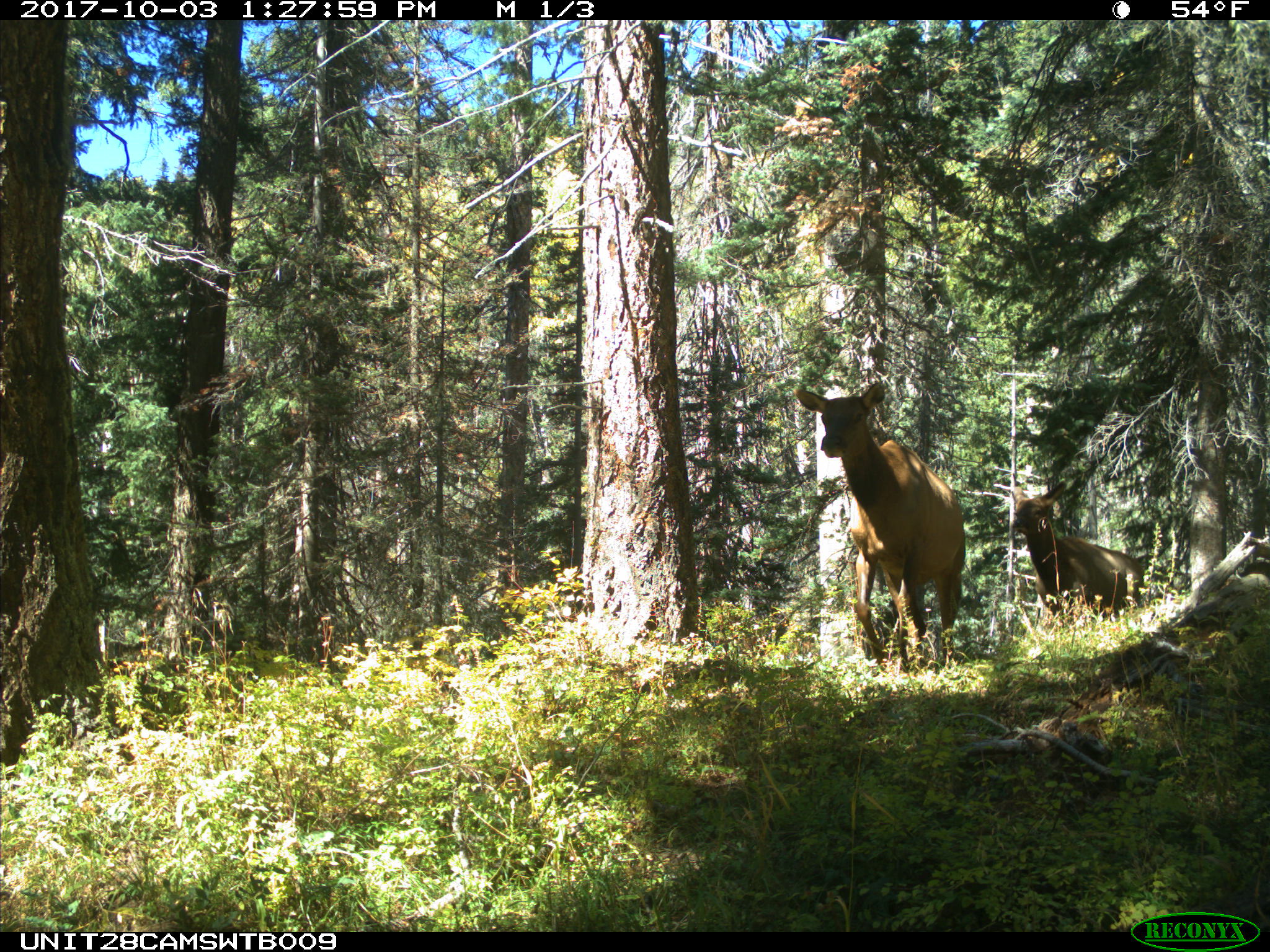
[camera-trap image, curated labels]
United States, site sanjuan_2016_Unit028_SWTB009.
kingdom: Animalia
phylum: Chordata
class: Mammalia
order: Artiodactyla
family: Cervidae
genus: Cervus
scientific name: Cervus elaphus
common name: red deer